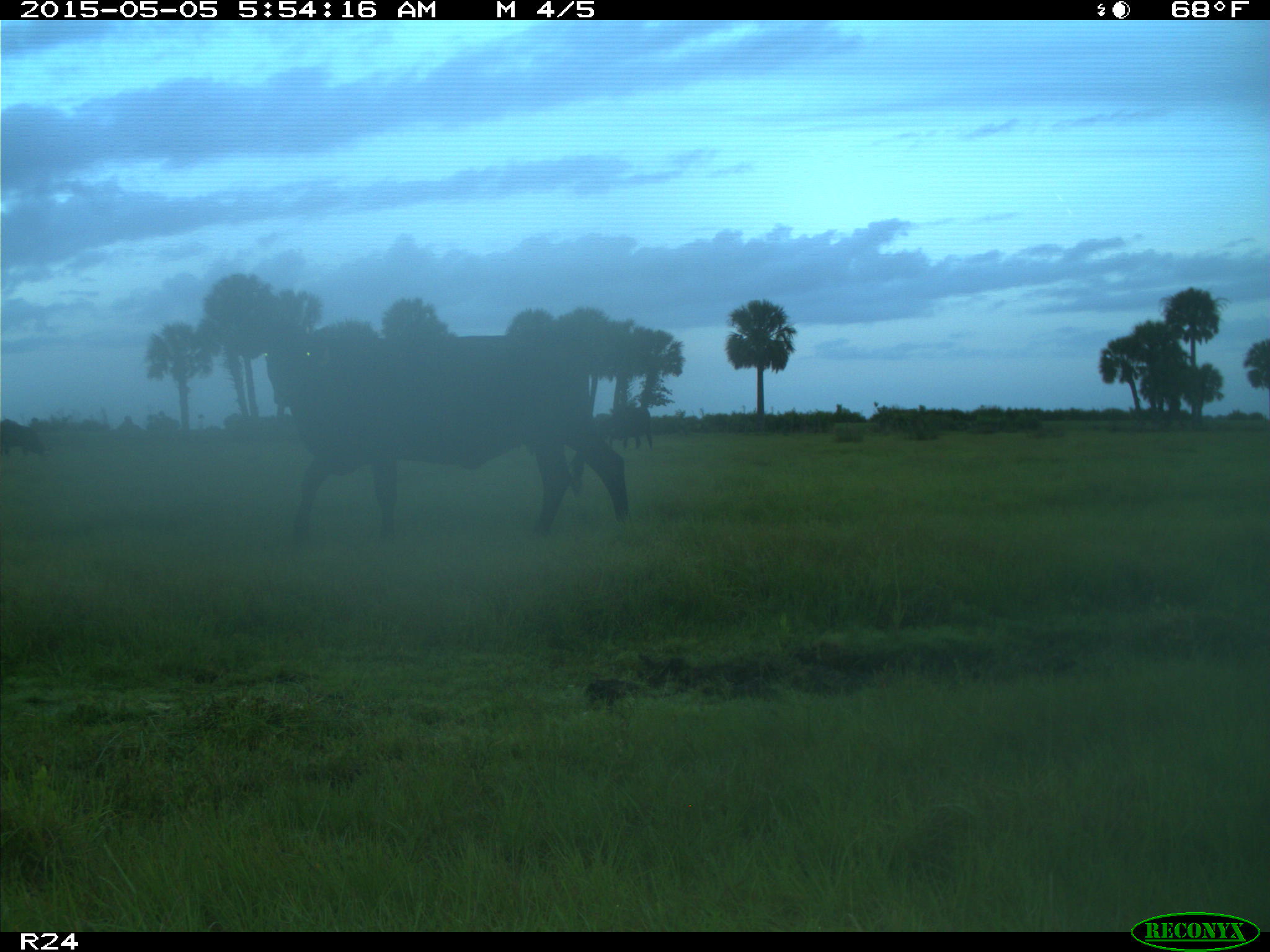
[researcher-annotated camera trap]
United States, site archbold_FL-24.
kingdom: Animalia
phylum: Chordata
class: Mammalia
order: Artiodactyla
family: Bovidae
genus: Bos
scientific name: Bos taurus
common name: domestic cow